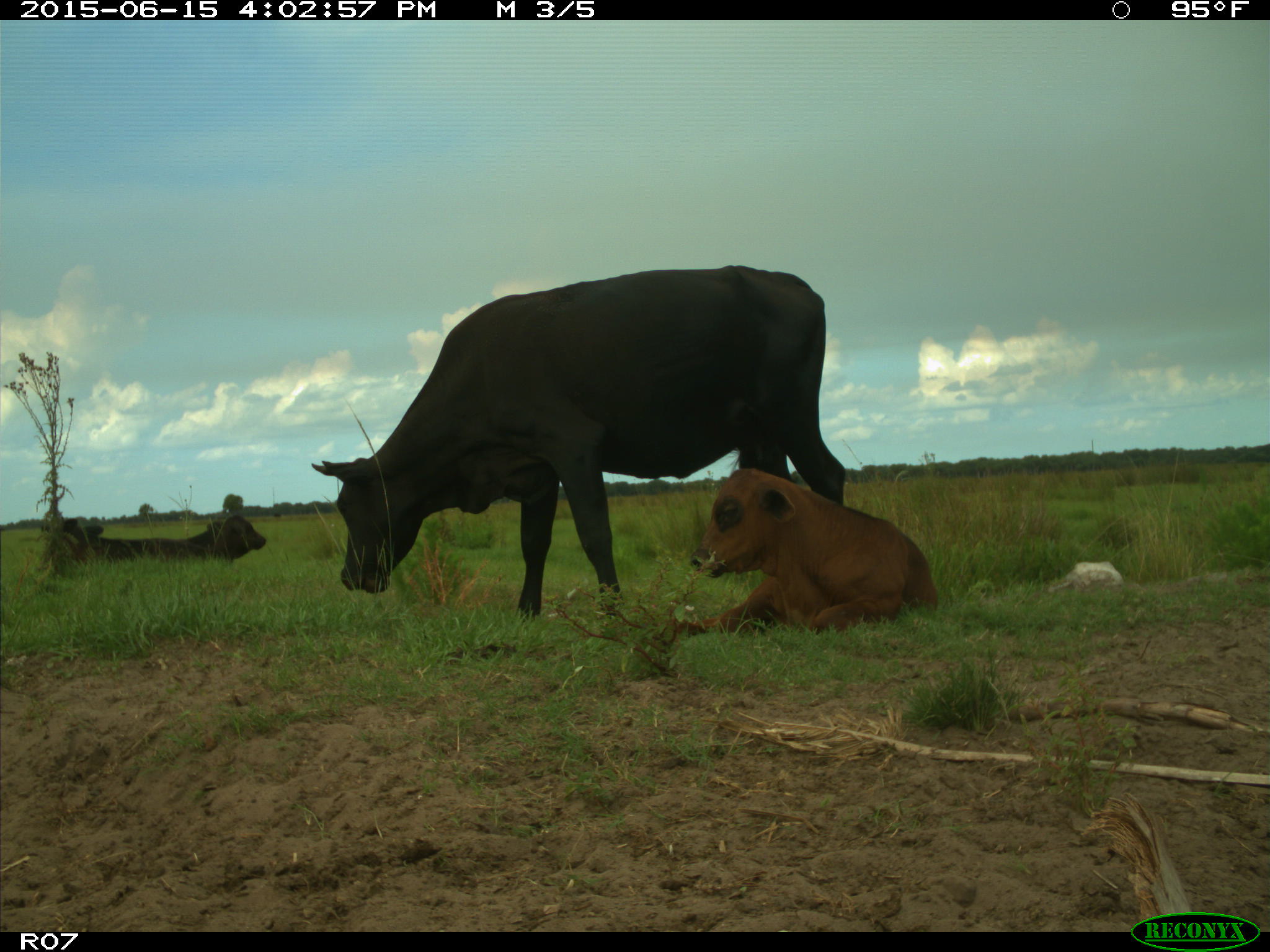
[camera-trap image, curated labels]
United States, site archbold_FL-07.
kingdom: Animalia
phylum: Chordata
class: Mammalia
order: Artiodactyla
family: Bovidae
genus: Bos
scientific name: Bos taurus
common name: domestic cow